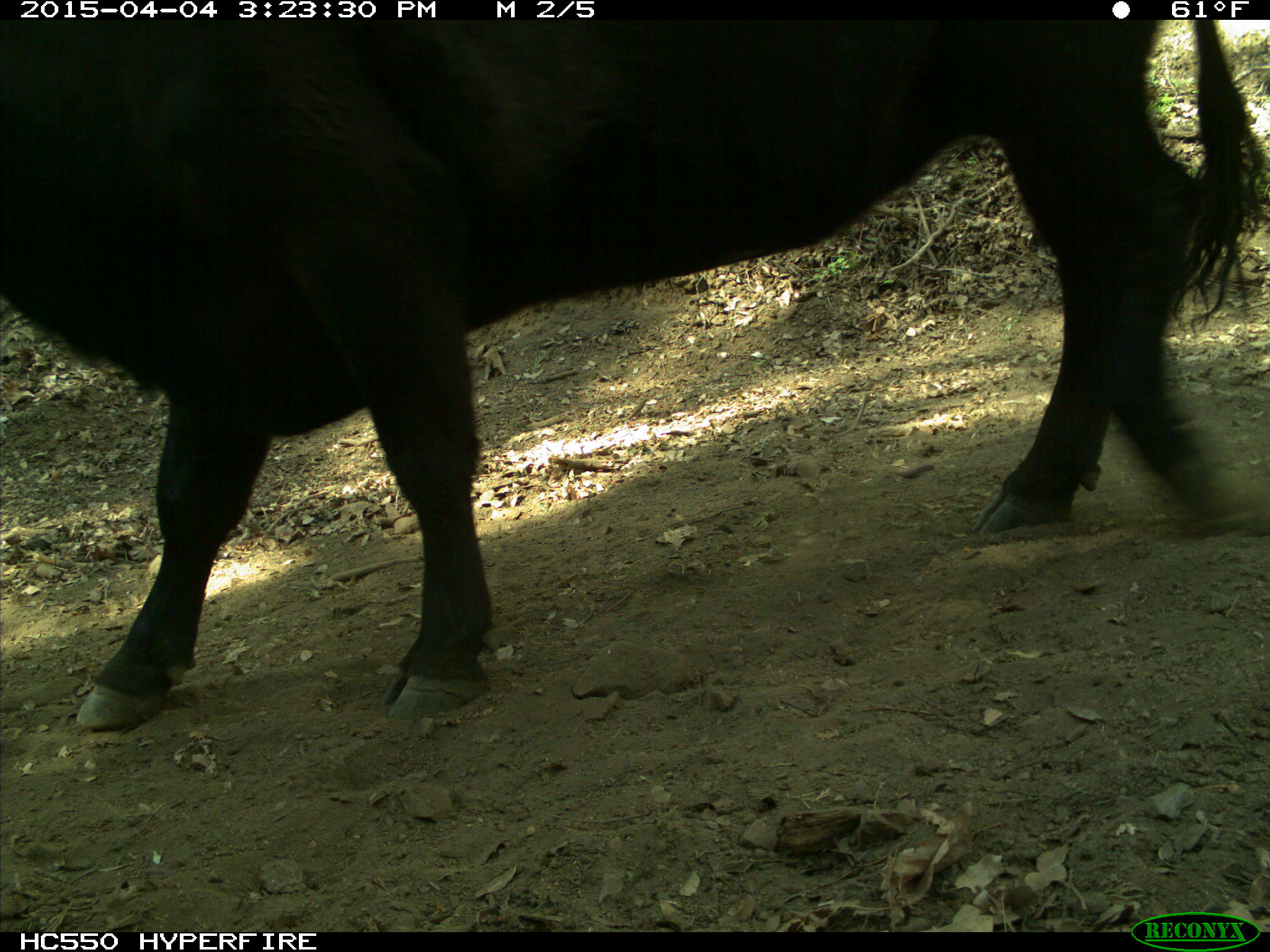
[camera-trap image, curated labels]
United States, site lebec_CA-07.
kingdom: Animalia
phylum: Chordata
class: Mammalia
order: Artiodactyla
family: Bovidae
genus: Bos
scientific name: Bos taurus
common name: domestic cow